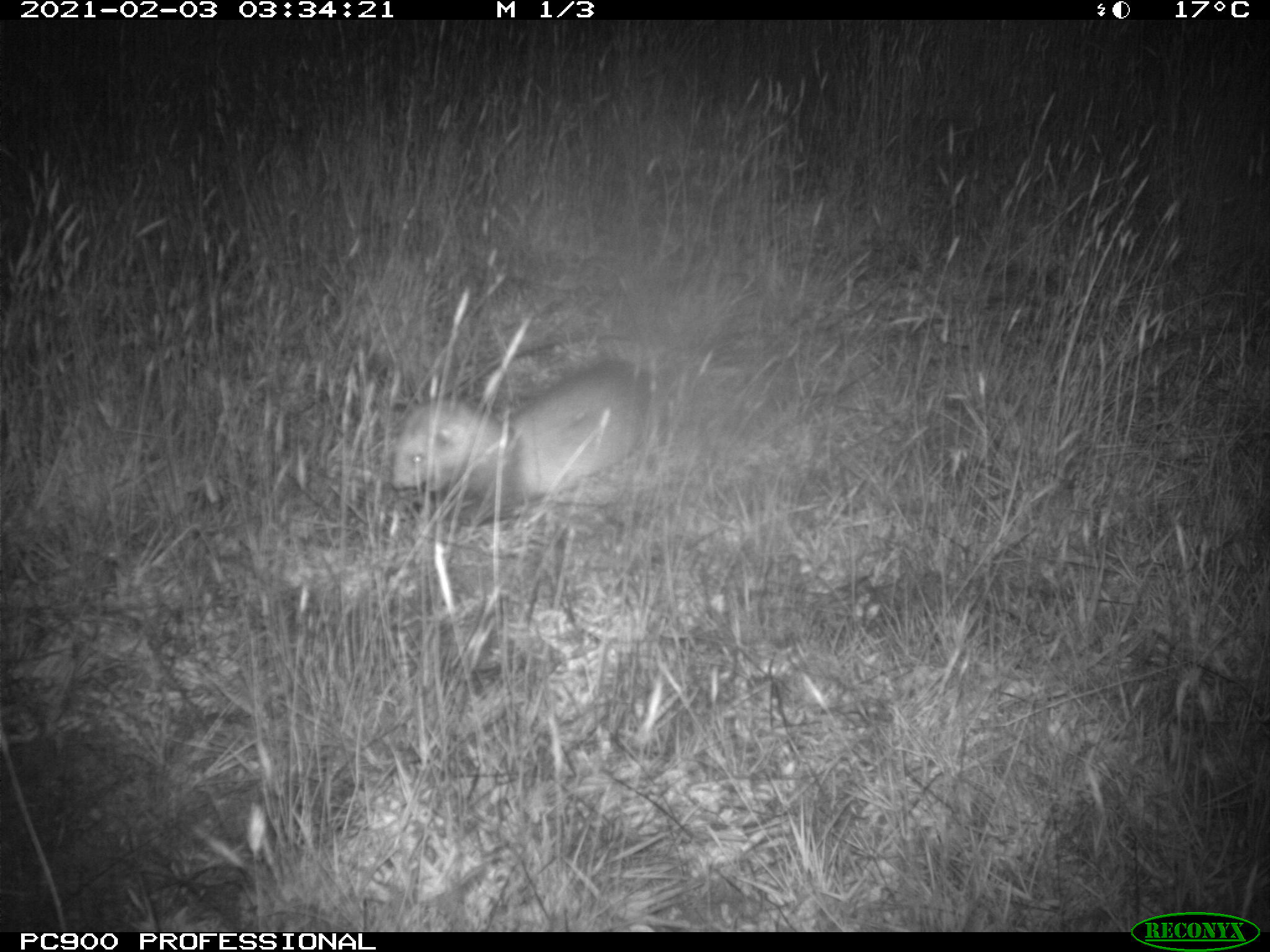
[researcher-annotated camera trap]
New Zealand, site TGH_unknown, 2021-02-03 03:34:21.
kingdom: Animalia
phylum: Chordata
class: Mammalia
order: Carnivora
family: Mustelidae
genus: Mustela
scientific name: Mustela furo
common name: ferret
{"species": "ferret (Mustela furo)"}